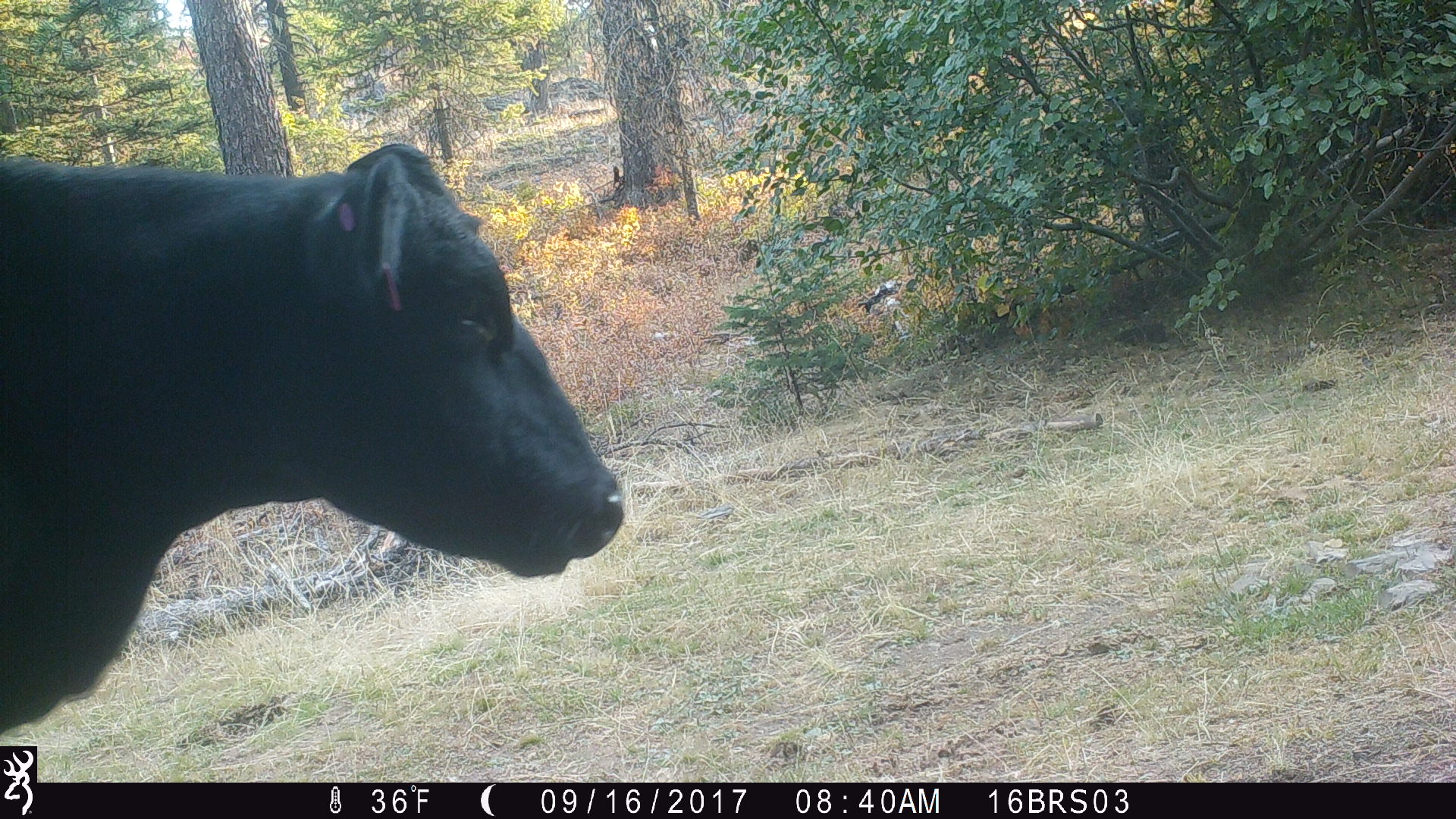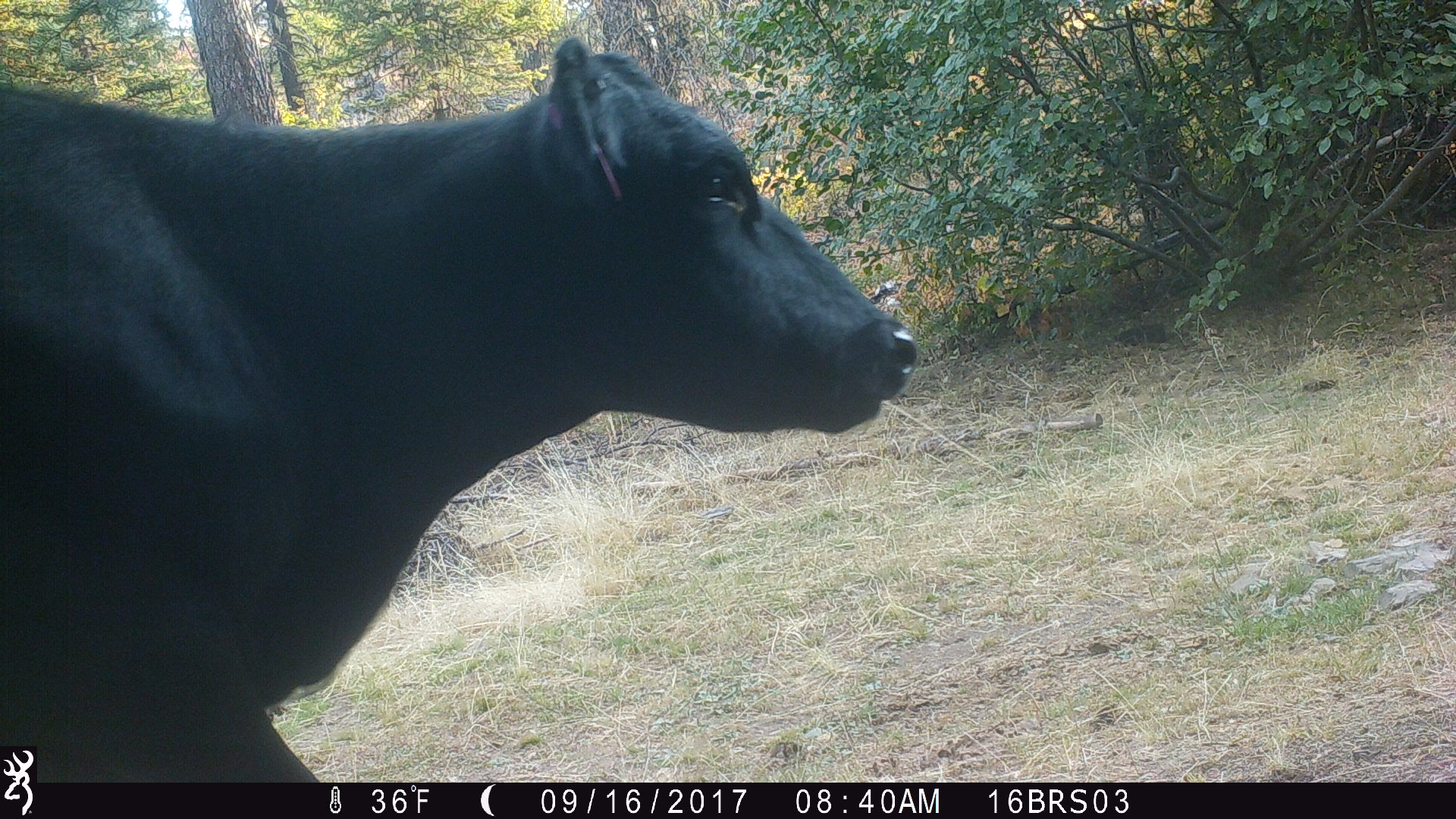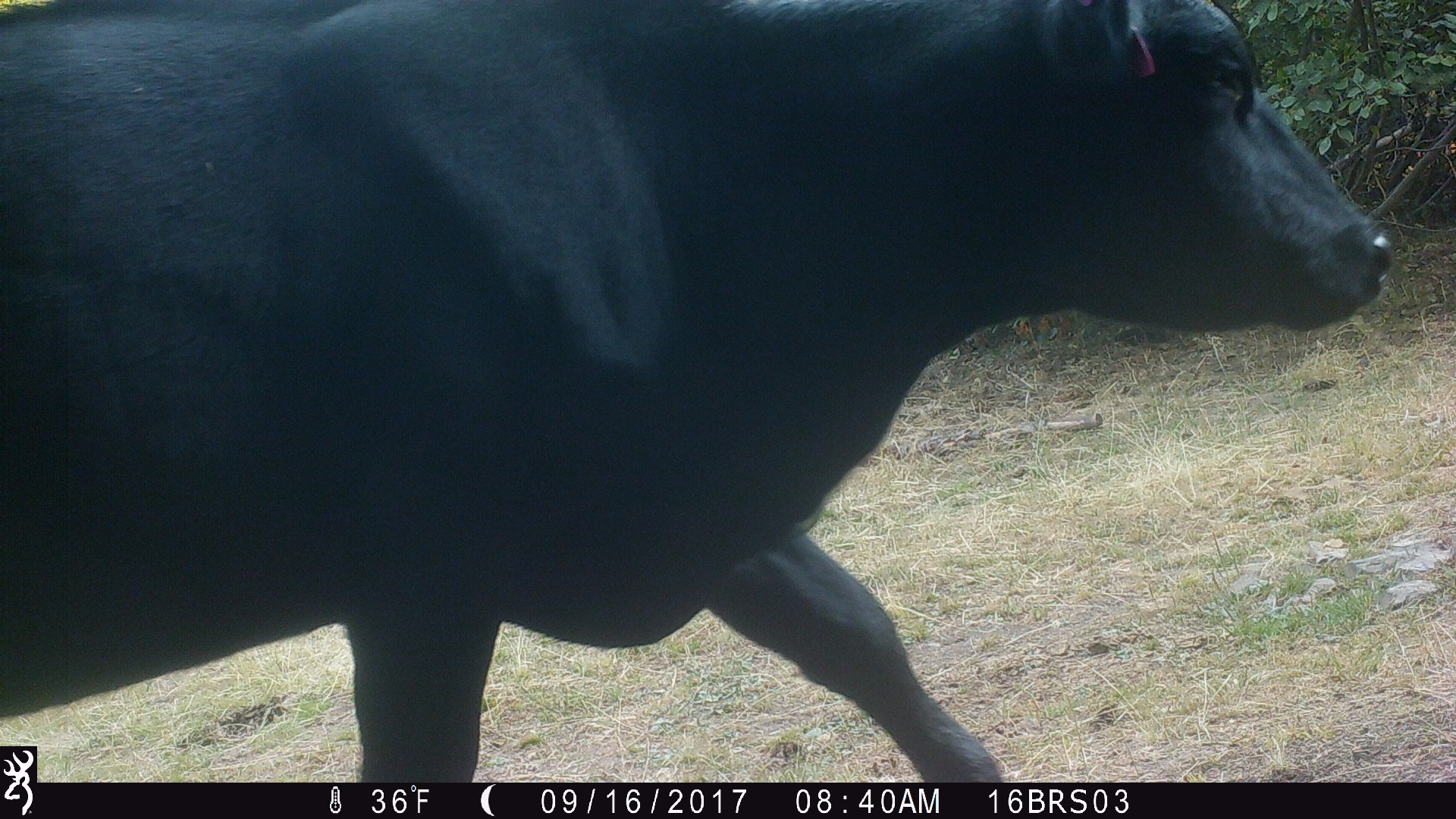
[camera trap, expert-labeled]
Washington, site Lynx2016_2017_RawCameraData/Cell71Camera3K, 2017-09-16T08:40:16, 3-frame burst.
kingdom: Animalia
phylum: Chordata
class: Mammalia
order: Artiodactyla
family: Bovidae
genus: Bos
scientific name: Bos taurus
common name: domestic cattle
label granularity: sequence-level